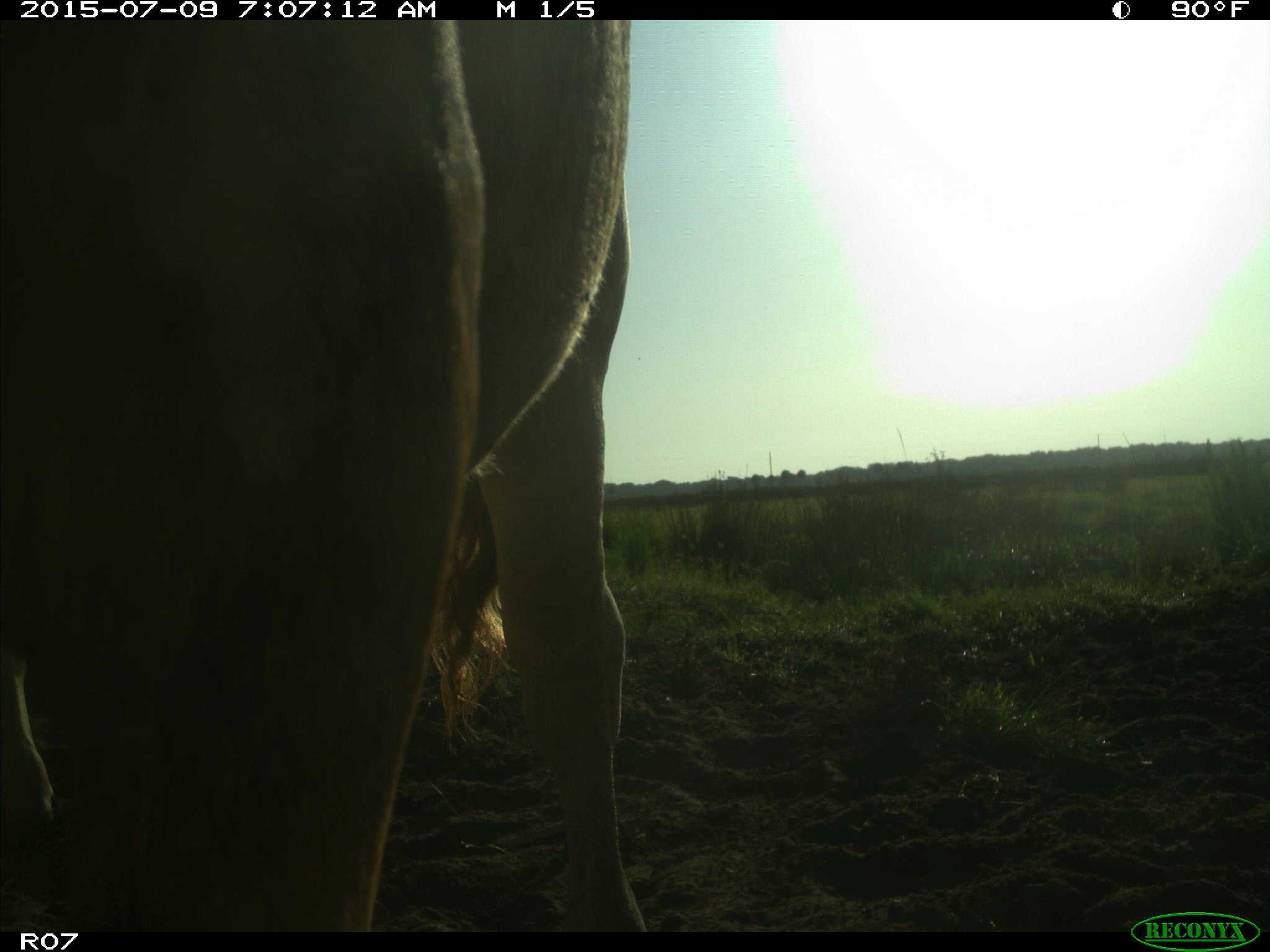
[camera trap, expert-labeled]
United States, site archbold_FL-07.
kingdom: Animalia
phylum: Chordata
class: Mammalia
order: Artiodactyla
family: Bovidae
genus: Bos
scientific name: Bos taurus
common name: domestic cow